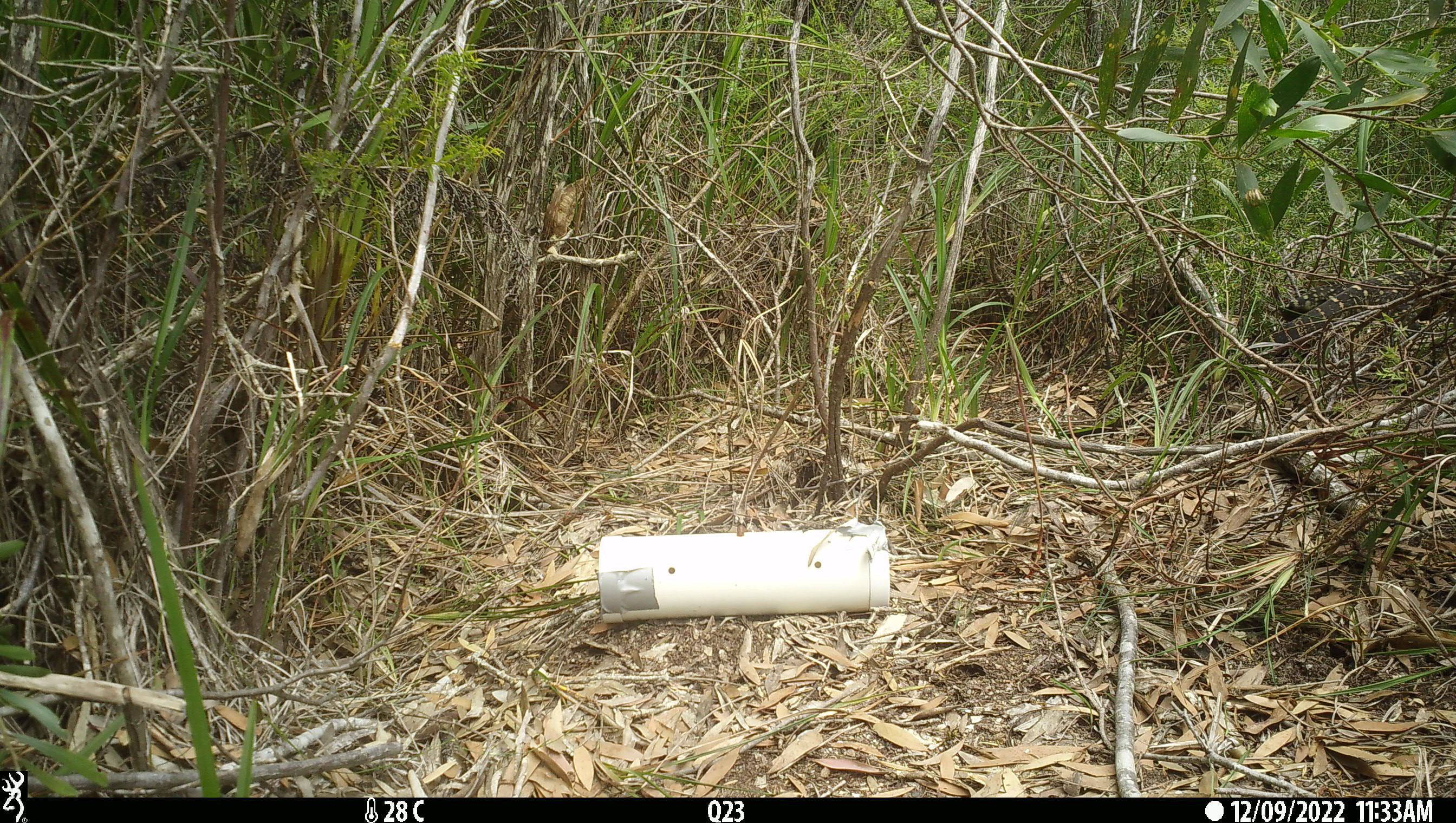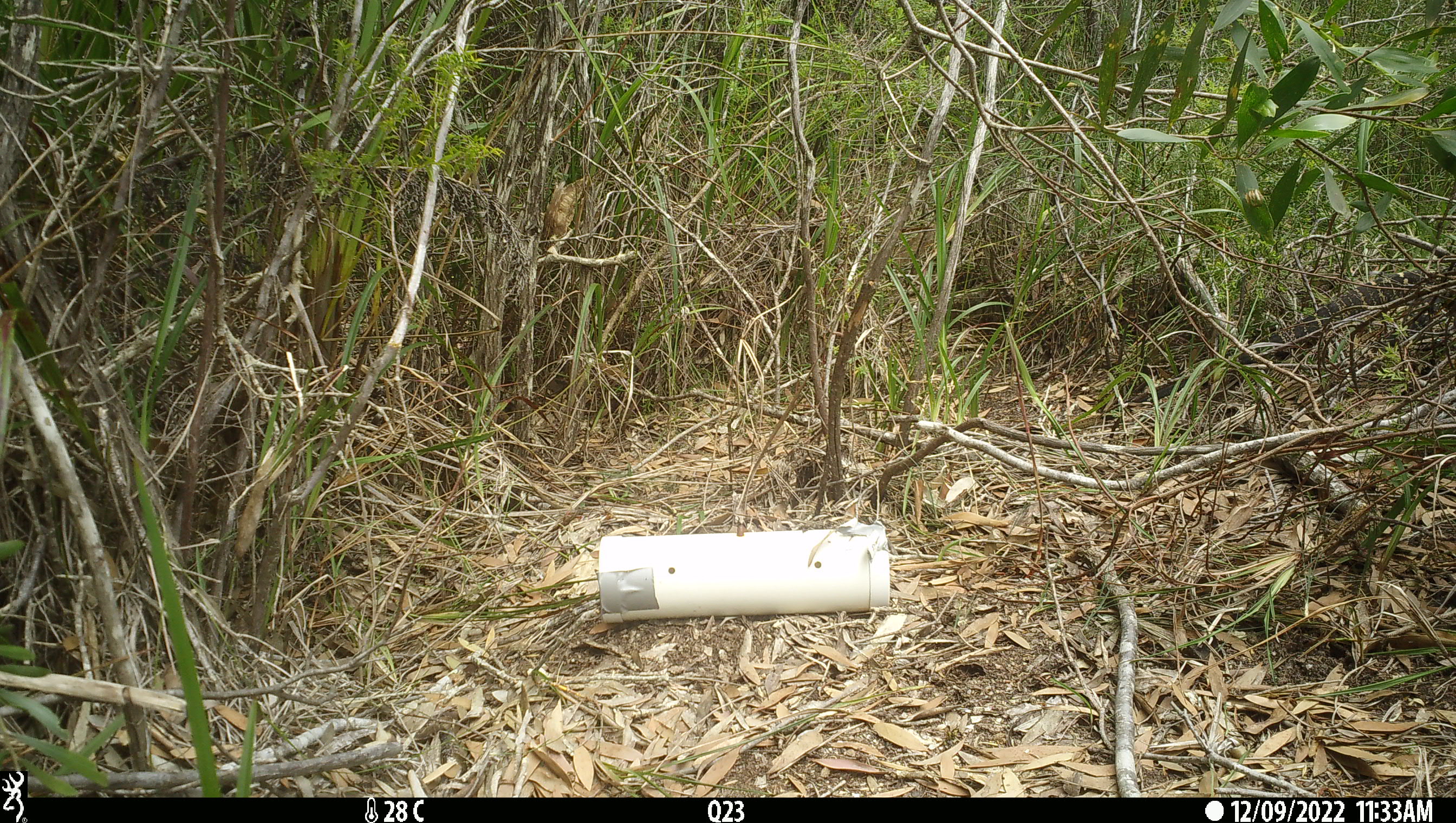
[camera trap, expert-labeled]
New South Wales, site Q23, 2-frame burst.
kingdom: Animalia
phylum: Chordata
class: Reptilia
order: Squamata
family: Varanidae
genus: Varanus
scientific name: Varanus varius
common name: lace monitor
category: goanna